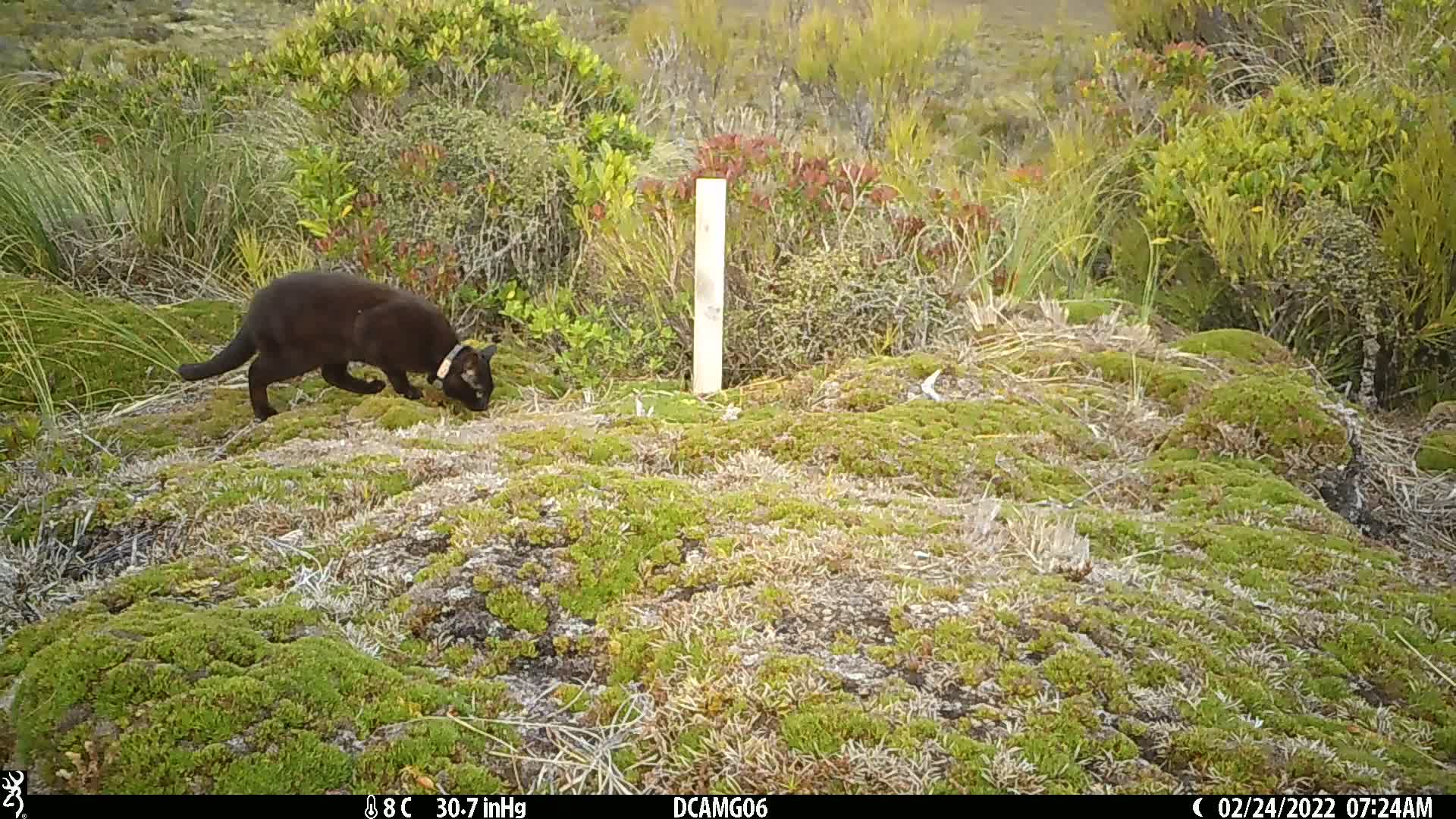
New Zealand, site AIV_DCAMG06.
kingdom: Animalia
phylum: Chordata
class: Mammalia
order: Carnivora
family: Felidae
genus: Felis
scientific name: Felis catus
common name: domestic cat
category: cat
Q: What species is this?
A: Cat (domestic cat) (Felis catus).